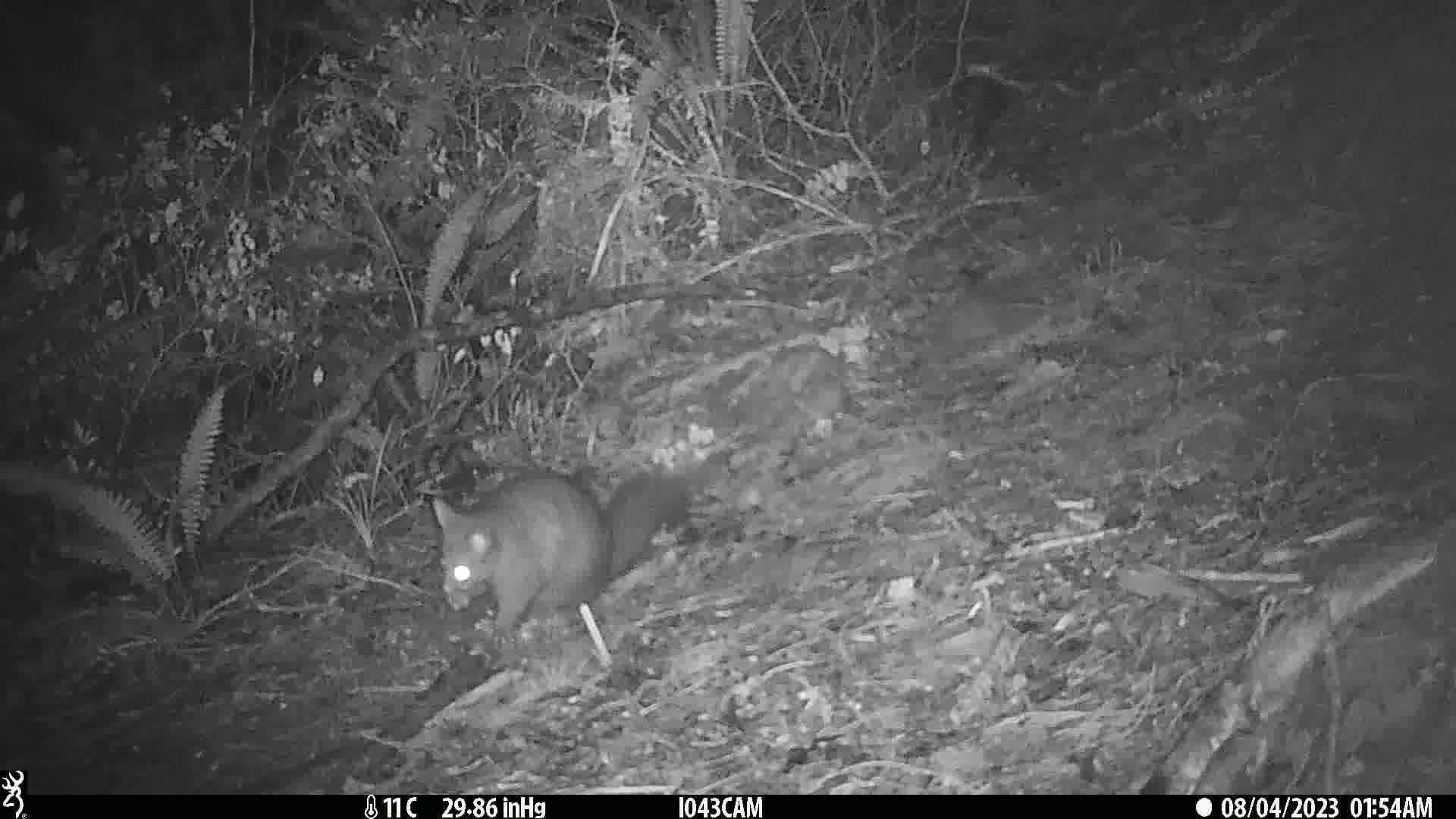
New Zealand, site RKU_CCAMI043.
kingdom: Animalia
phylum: Chordata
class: Mammalia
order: Diprotodontia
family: Phalangeridae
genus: Trichosurus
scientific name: Trichosurus vulpecula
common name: common brushtail possum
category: possum